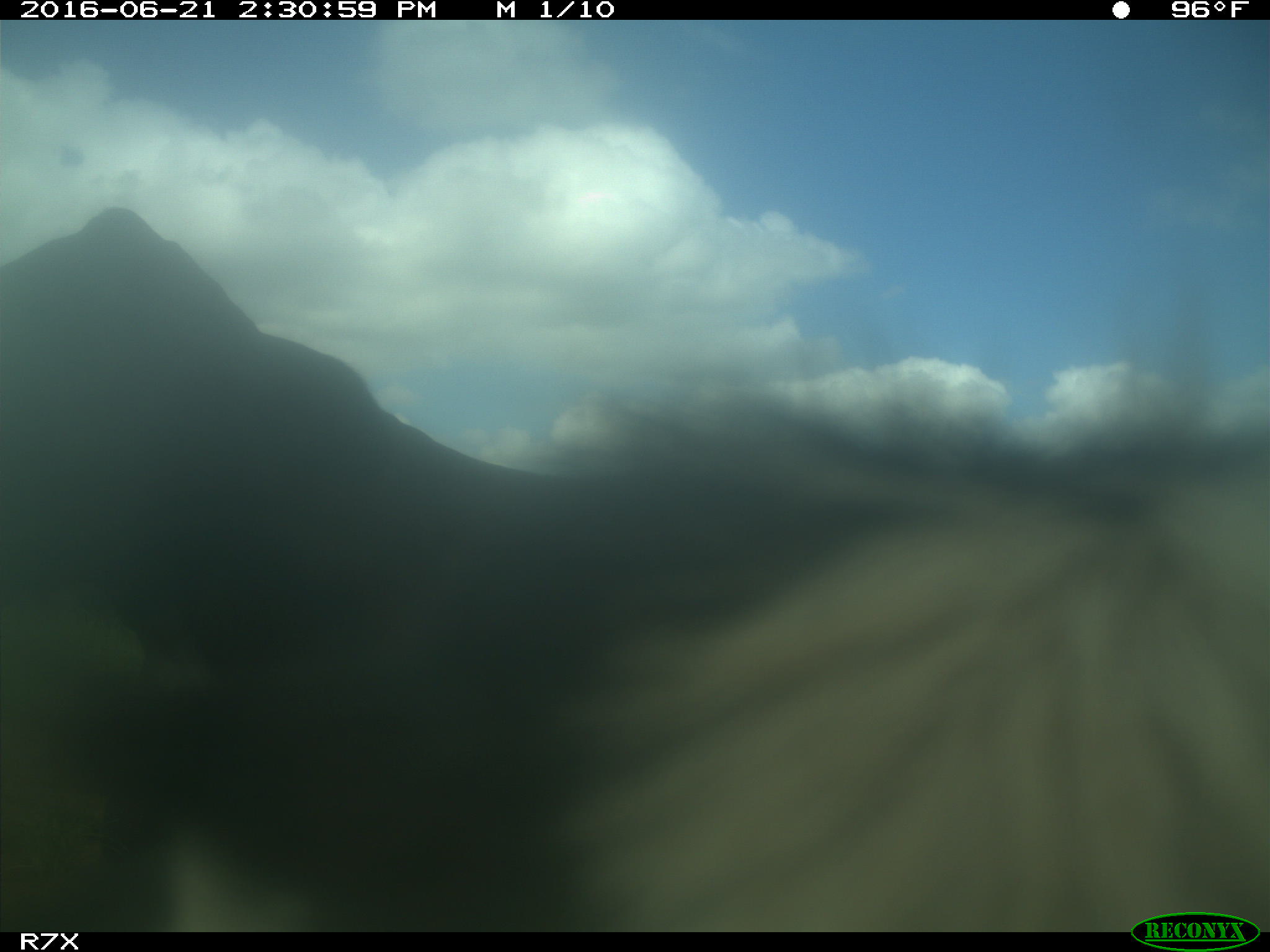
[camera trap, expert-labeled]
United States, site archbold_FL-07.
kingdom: Animalia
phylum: Chordata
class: Mammalia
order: Artiodactyla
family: Bovidae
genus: Bos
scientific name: Bos taurus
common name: domestic cow